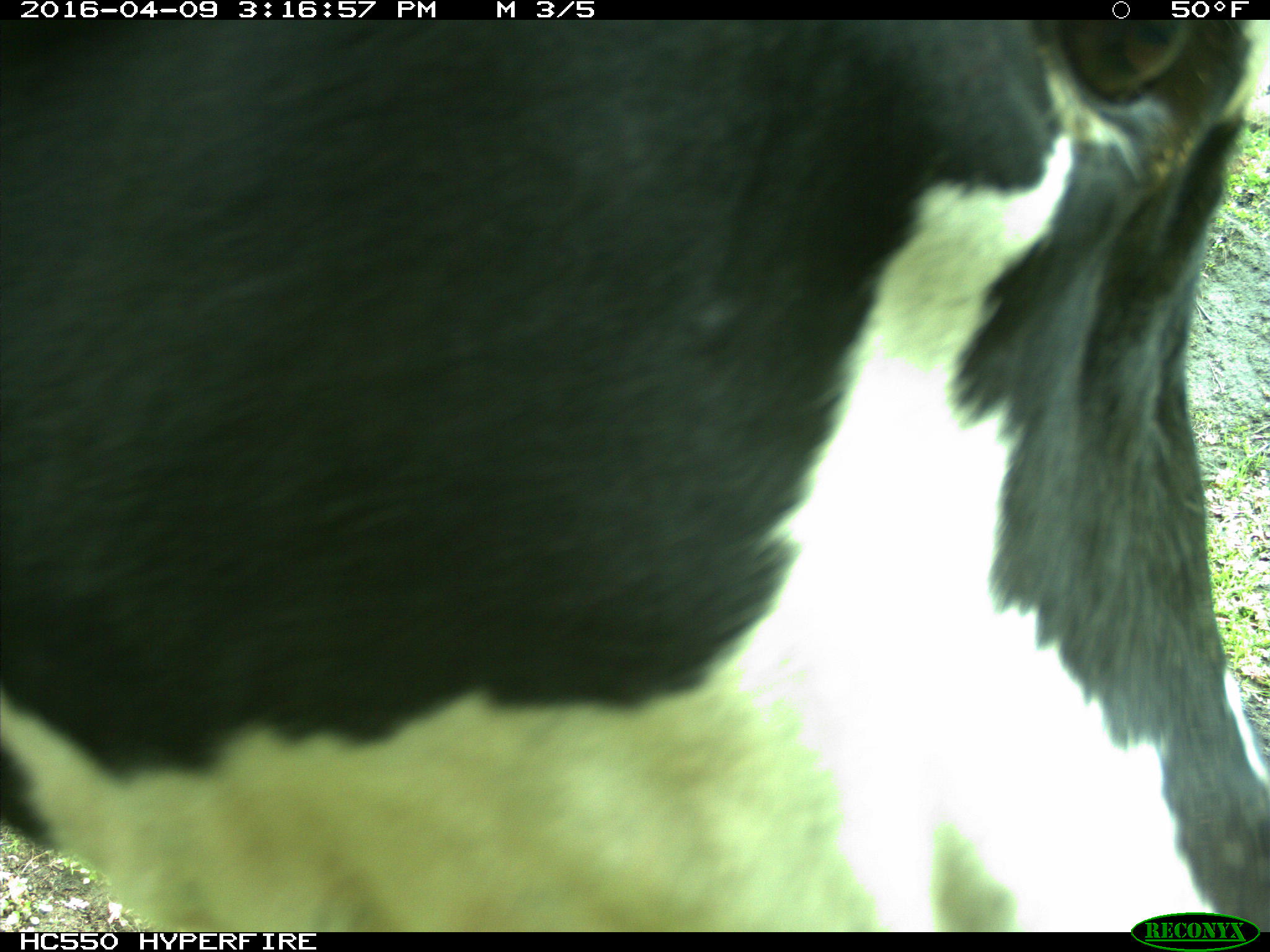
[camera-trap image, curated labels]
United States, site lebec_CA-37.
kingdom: Animalia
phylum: Chordata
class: Mammalia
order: Artiodactyla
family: Bovidae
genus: Bos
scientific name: Bos taurus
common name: domestic cow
Bos taurus (domestic cow).